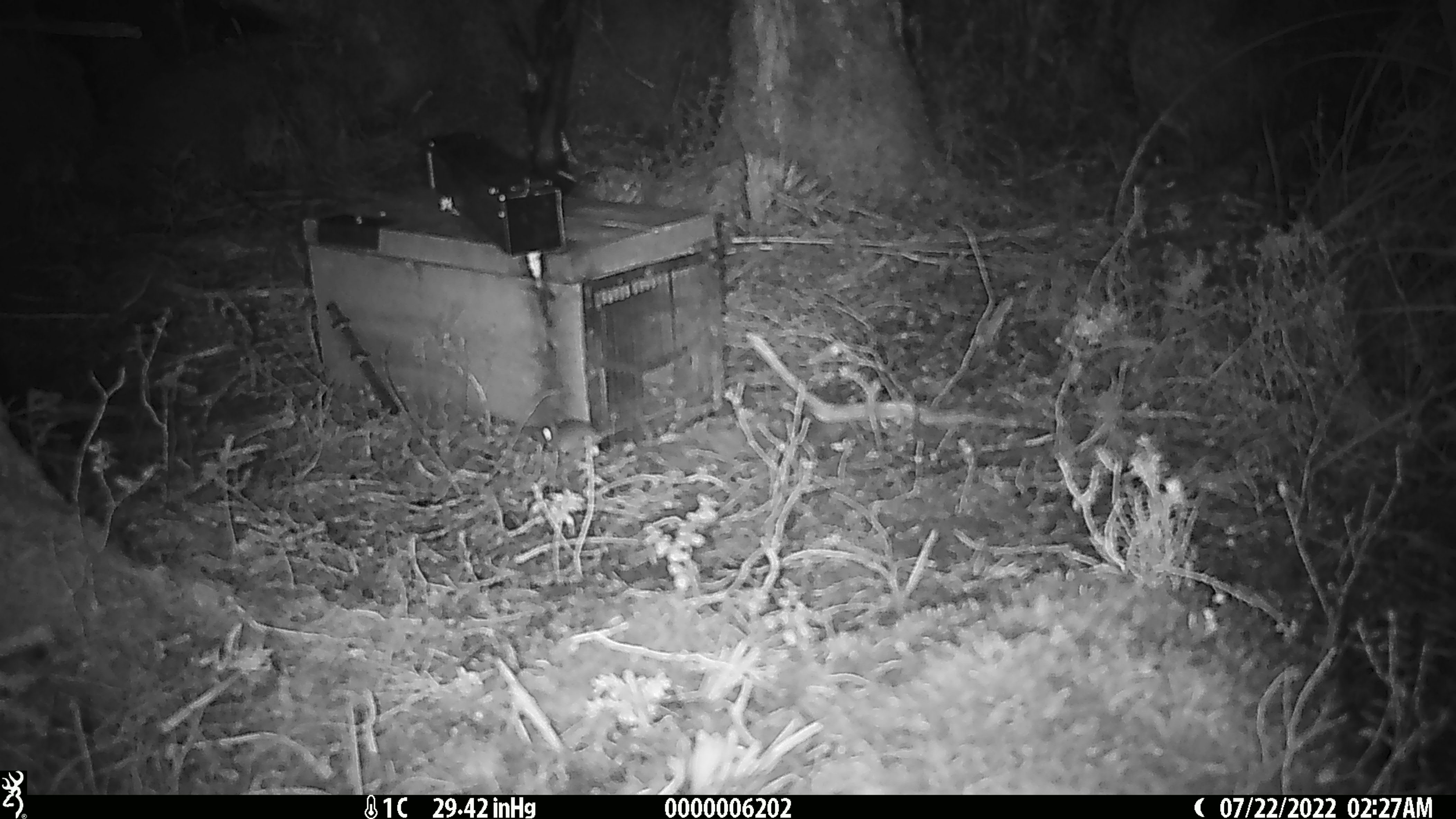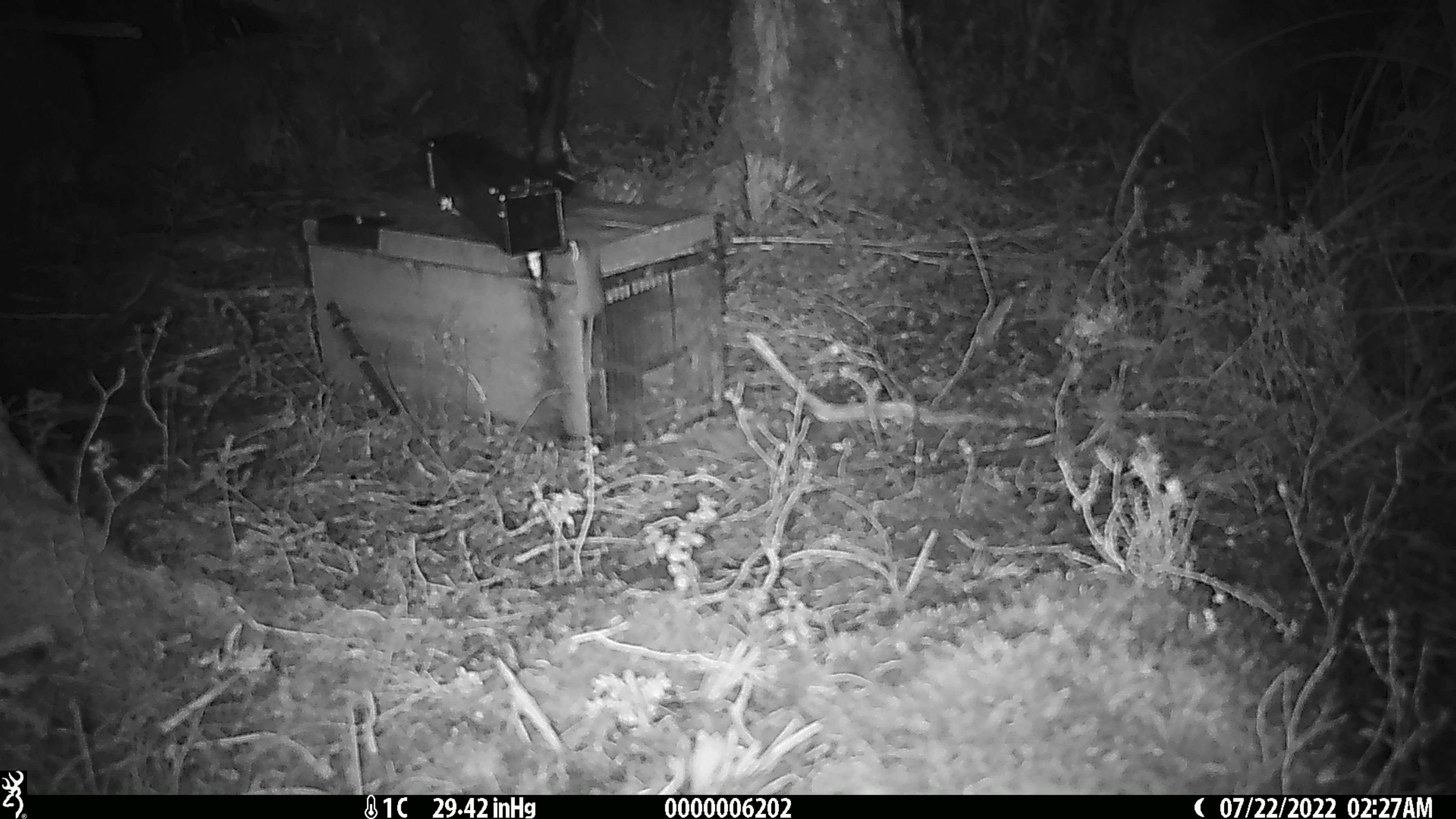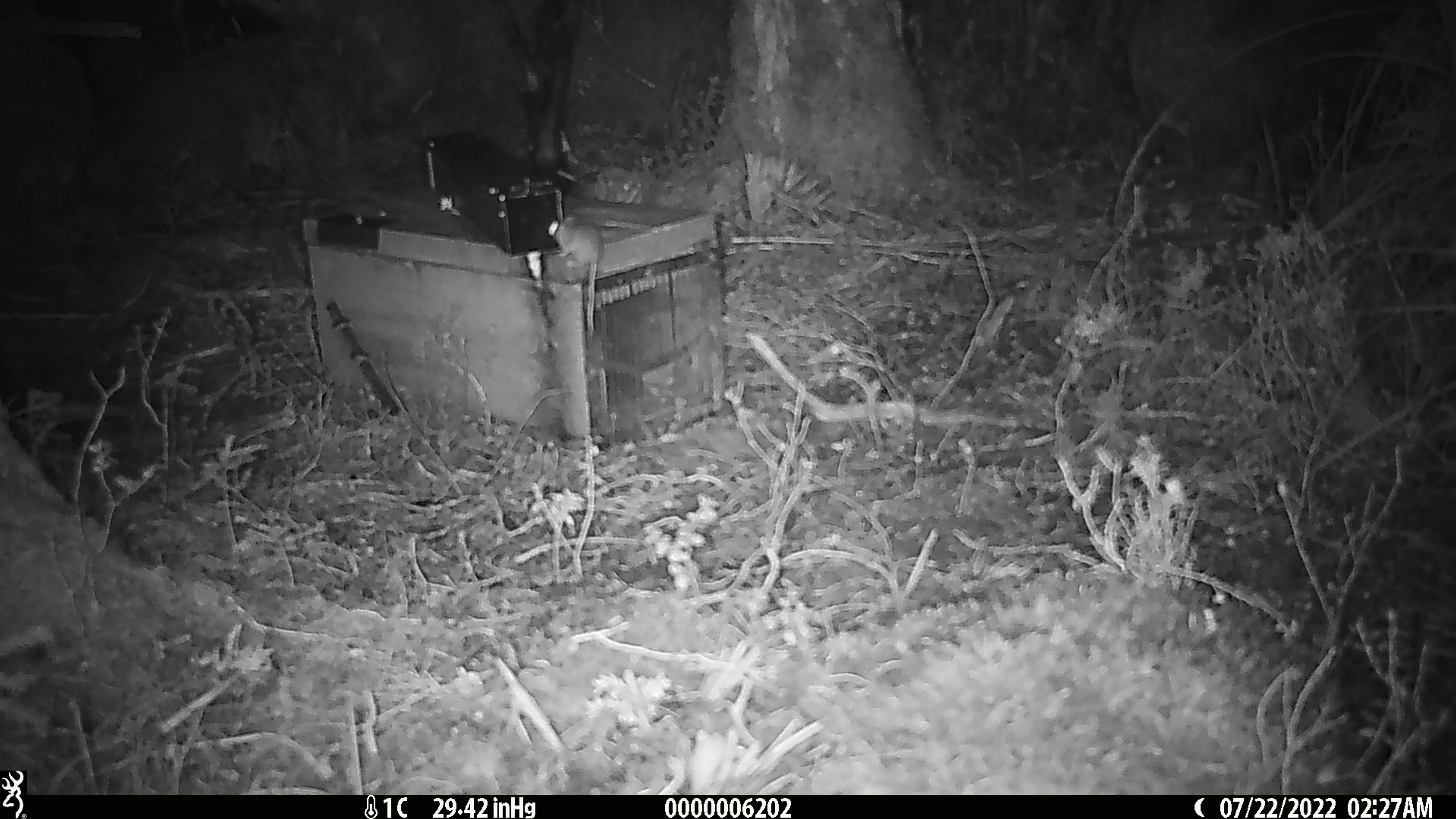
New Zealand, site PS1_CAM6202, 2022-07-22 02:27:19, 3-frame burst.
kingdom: Animalia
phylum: Chordata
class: Mammalia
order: Rodentia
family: Muridae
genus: Mus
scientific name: Mus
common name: mouse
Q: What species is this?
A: Mouse (Mus).